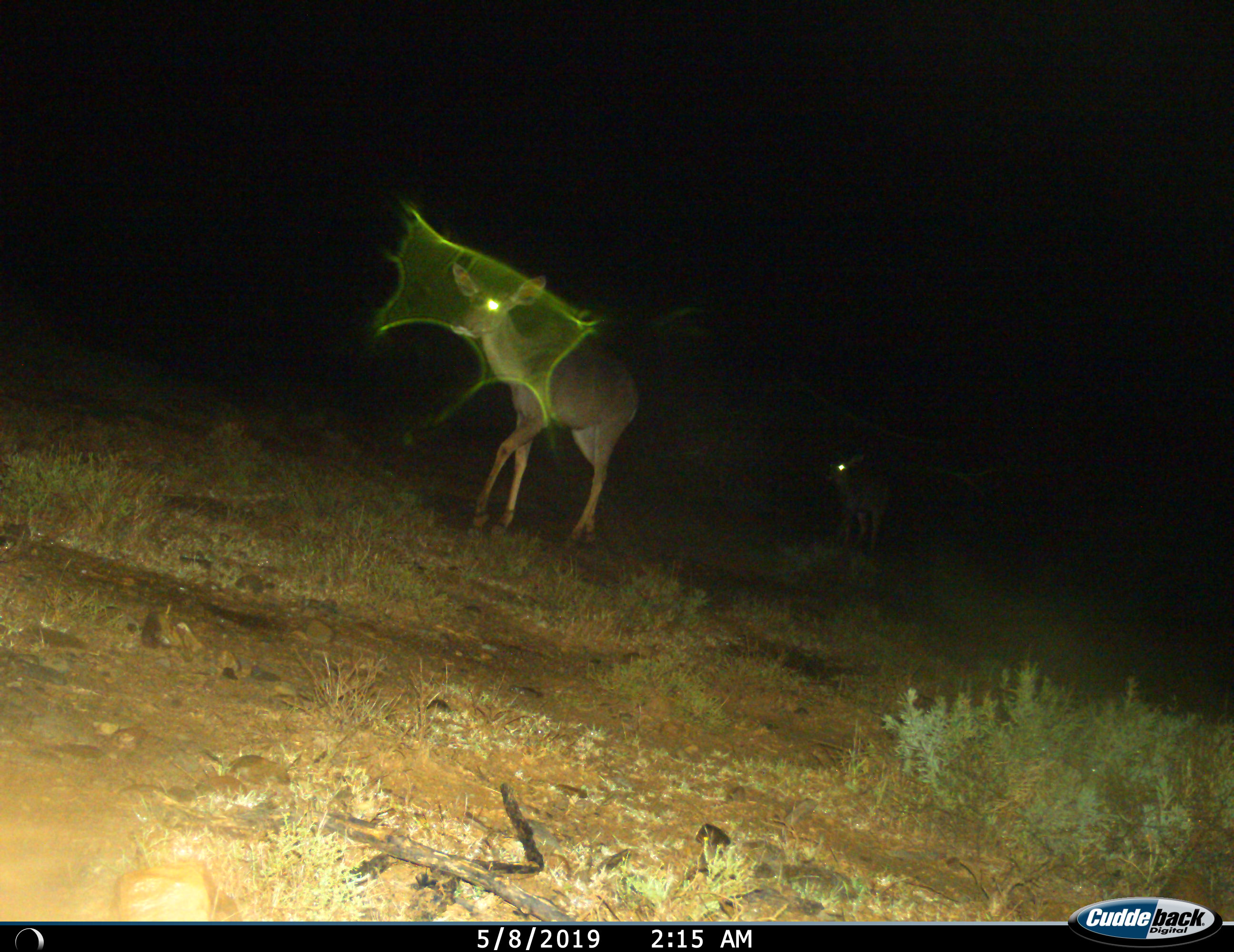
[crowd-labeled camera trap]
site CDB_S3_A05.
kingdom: Animalia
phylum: Chordata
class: Mammalia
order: Artiodactyla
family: Bovidae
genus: Tragelaphus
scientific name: Tragelaphus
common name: kudu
Kudu (Tragelaphus), count 2. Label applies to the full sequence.